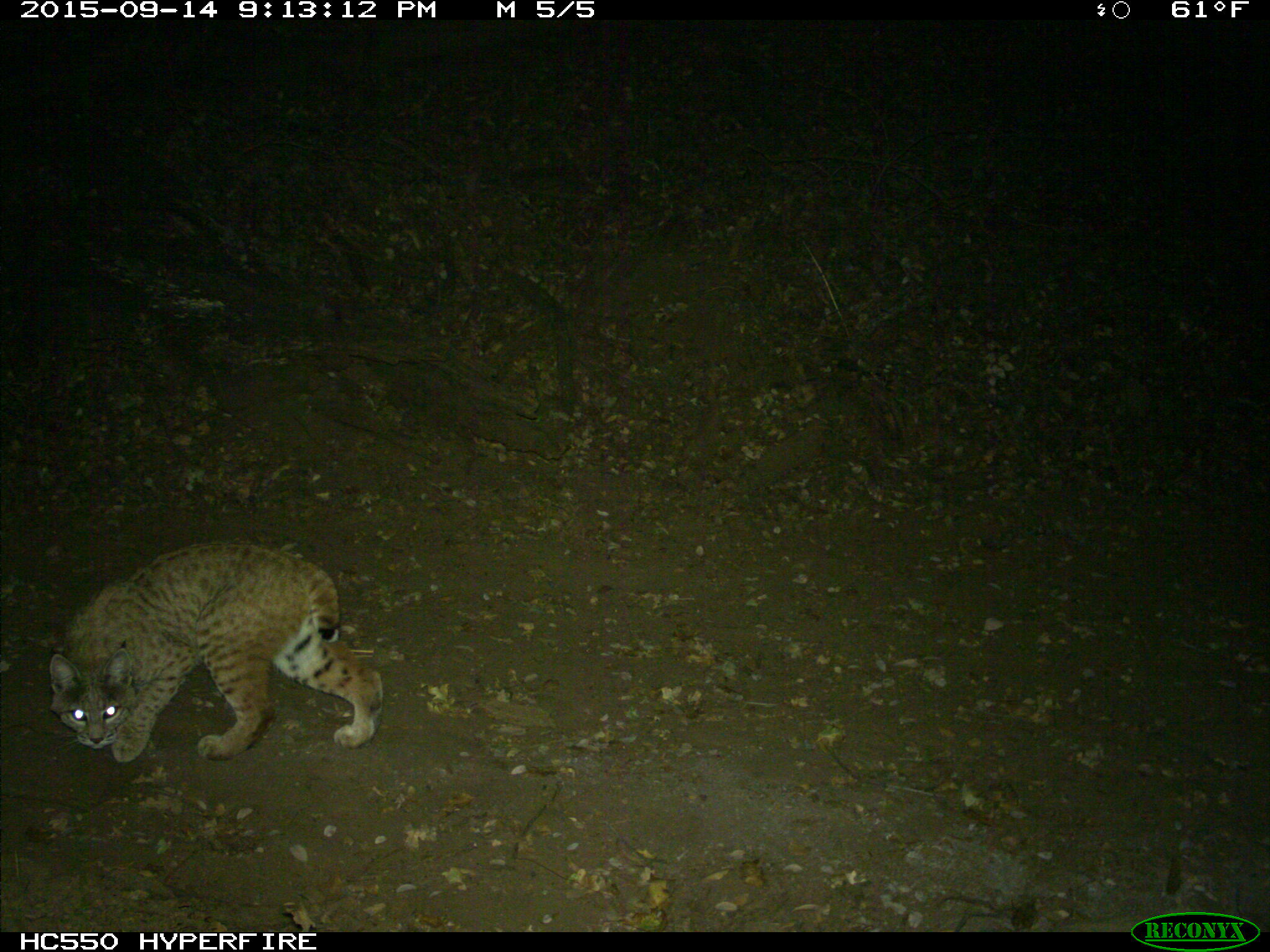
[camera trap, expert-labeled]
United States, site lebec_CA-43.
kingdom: Animalia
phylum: Chordata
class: Mammalia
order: Carnivora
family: Felidae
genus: Lynx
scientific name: Lynx rufus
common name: bobcat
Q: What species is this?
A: Lynx rufus (bobcat).